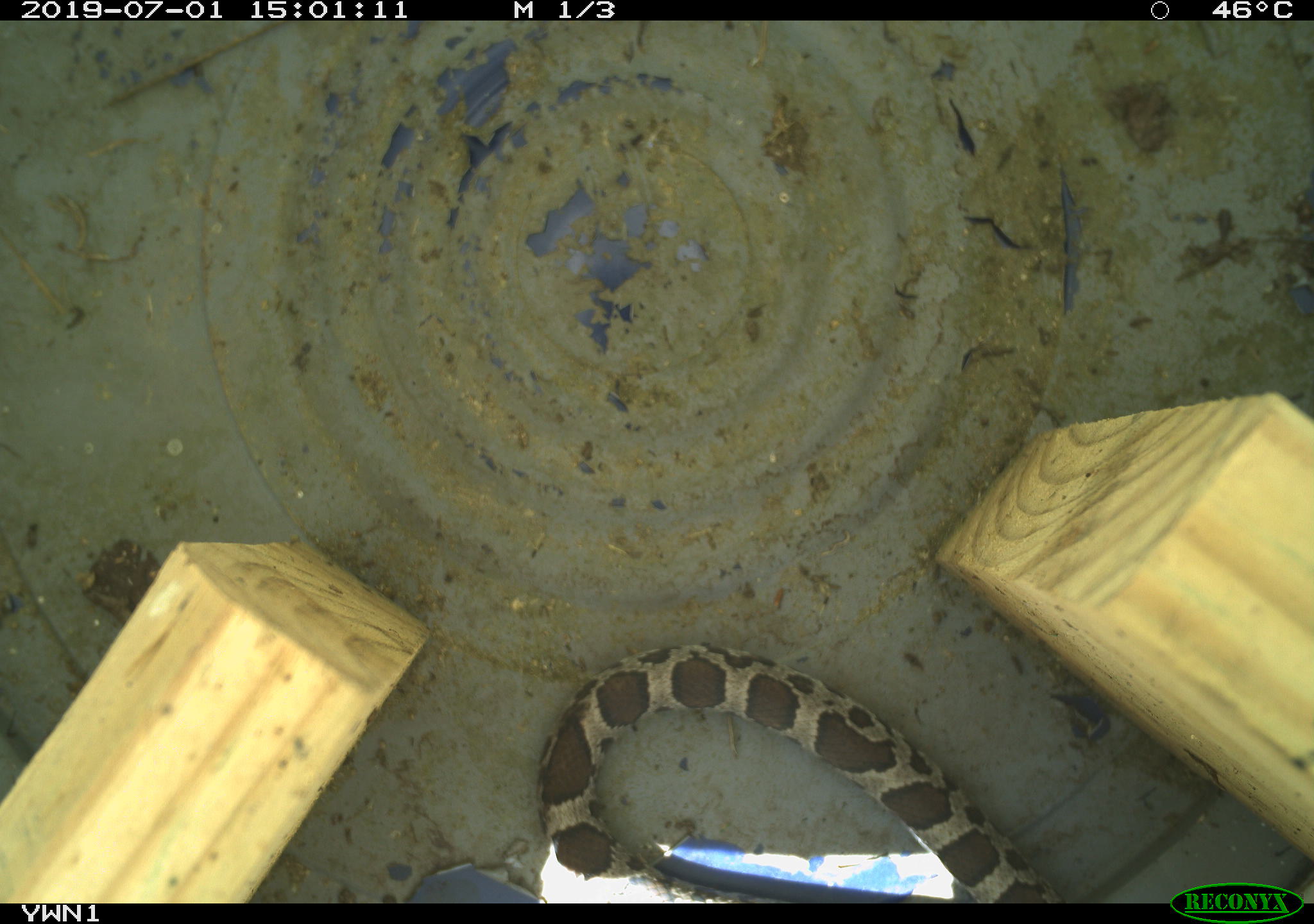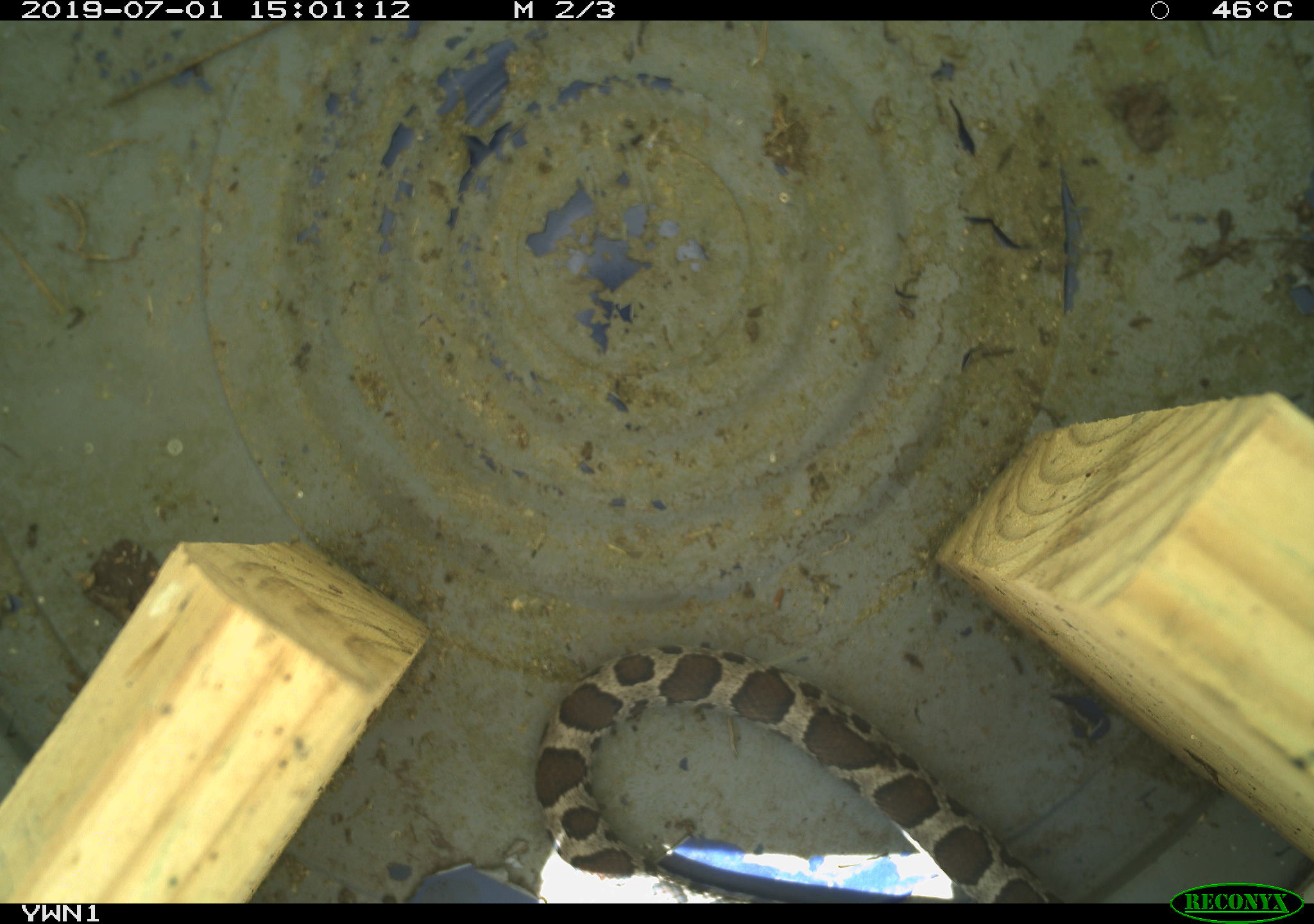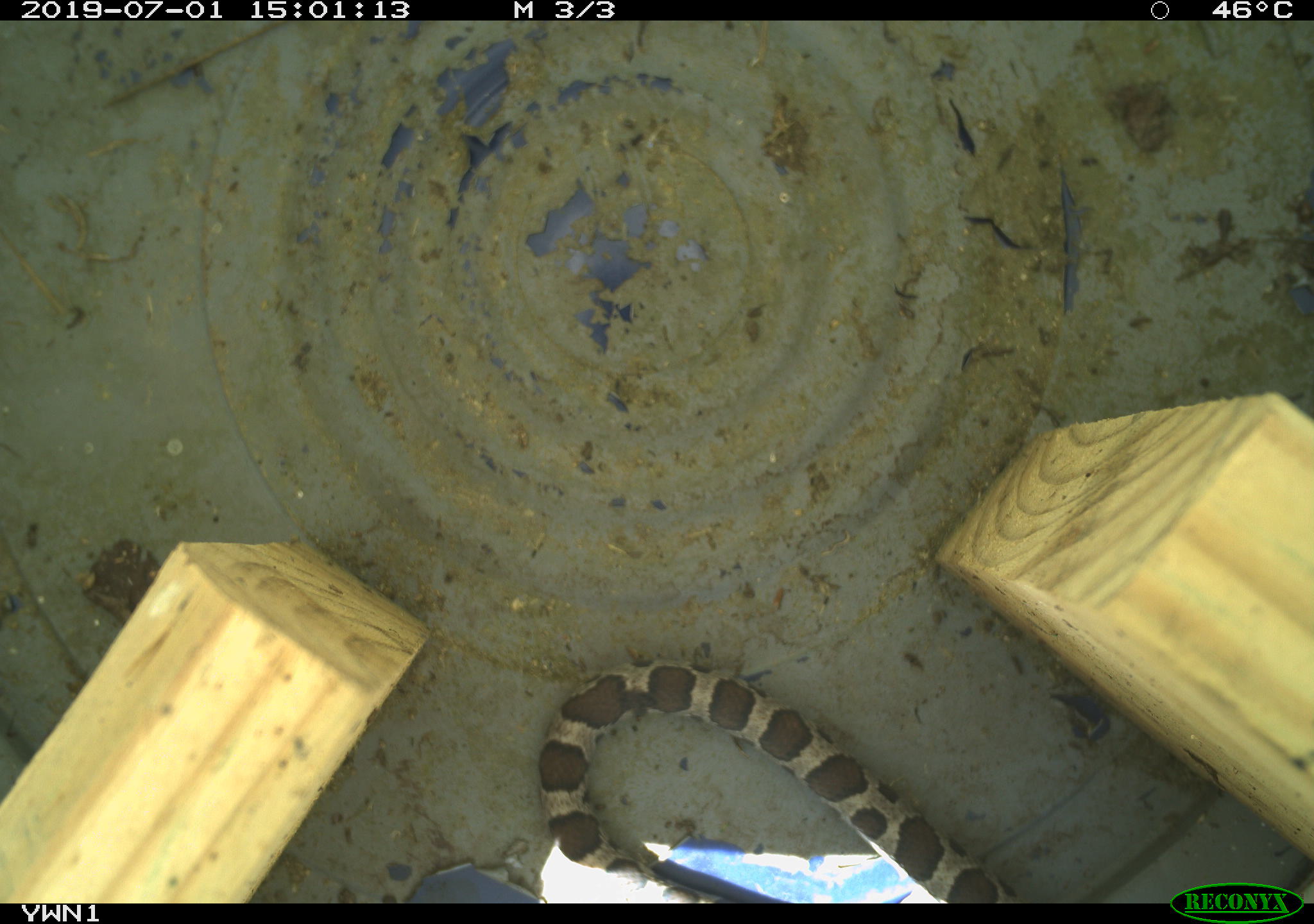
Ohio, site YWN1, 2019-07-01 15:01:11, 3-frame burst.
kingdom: Animalia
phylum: Chordata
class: Reptilia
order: Squamata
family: Colubridae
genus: Lampropeltis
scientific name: Lampropeltis triangulum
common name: eastern milksnake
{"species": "eastern milksnake (Lampropeltis triangulum)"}